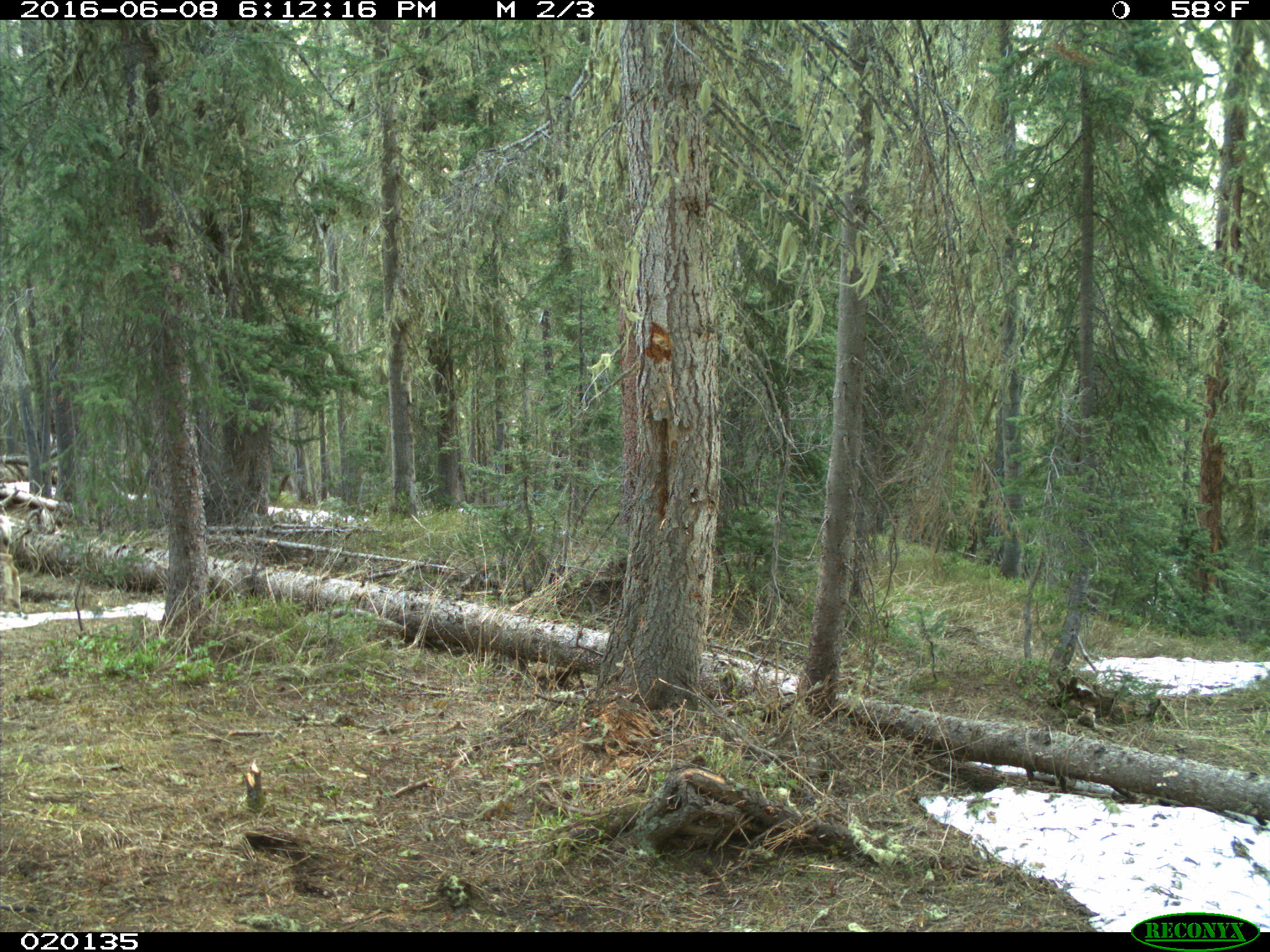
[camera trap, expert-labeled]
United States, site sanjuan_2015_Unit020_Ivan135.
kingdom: Animalia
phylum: Chordata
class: Mammalia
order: Artiodactyla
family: Cervidae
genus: Odocoileus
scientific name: Odocoileus hemionus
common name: mule deer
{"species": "Odocoileus hemionus (mule deer)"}